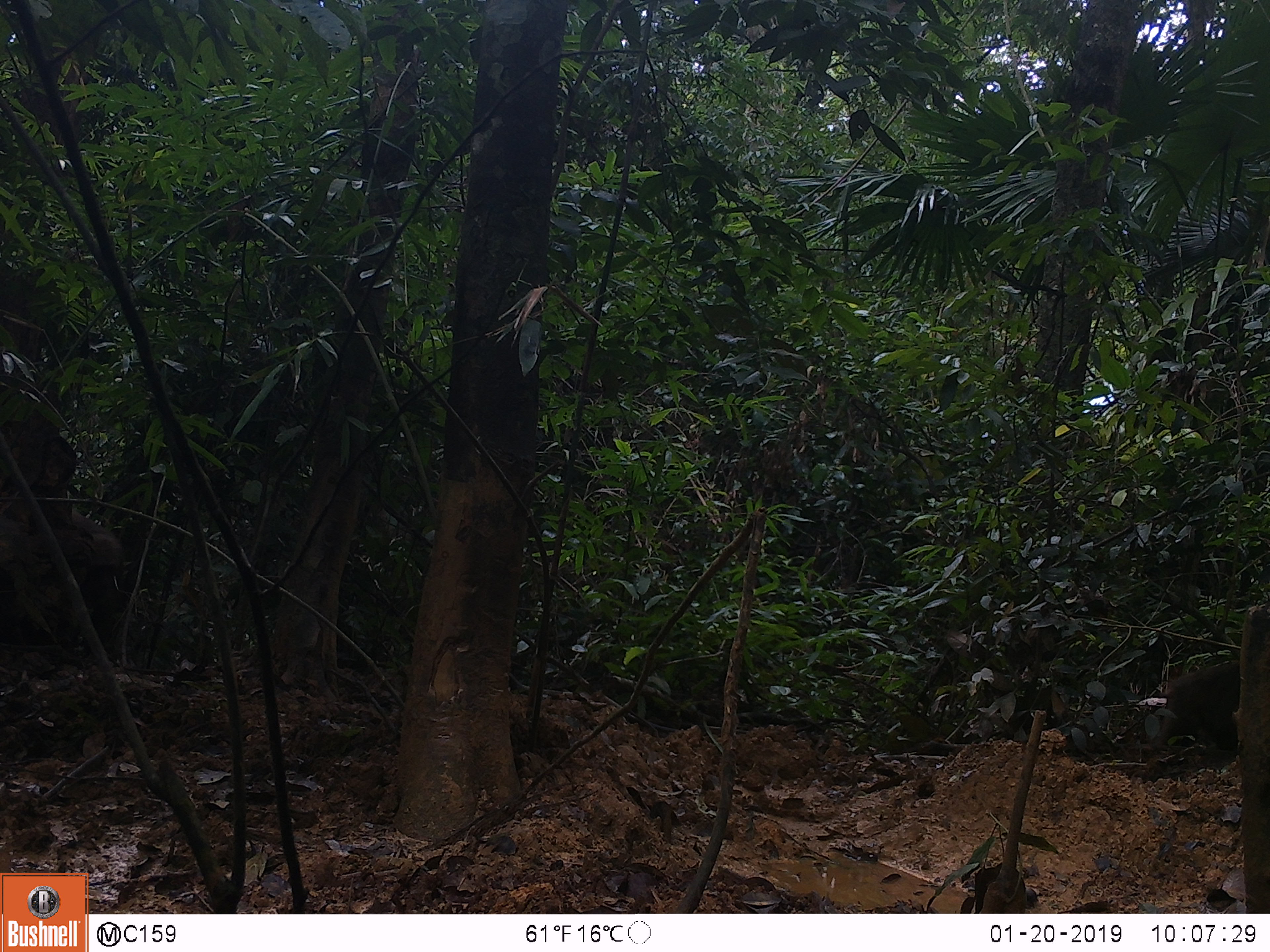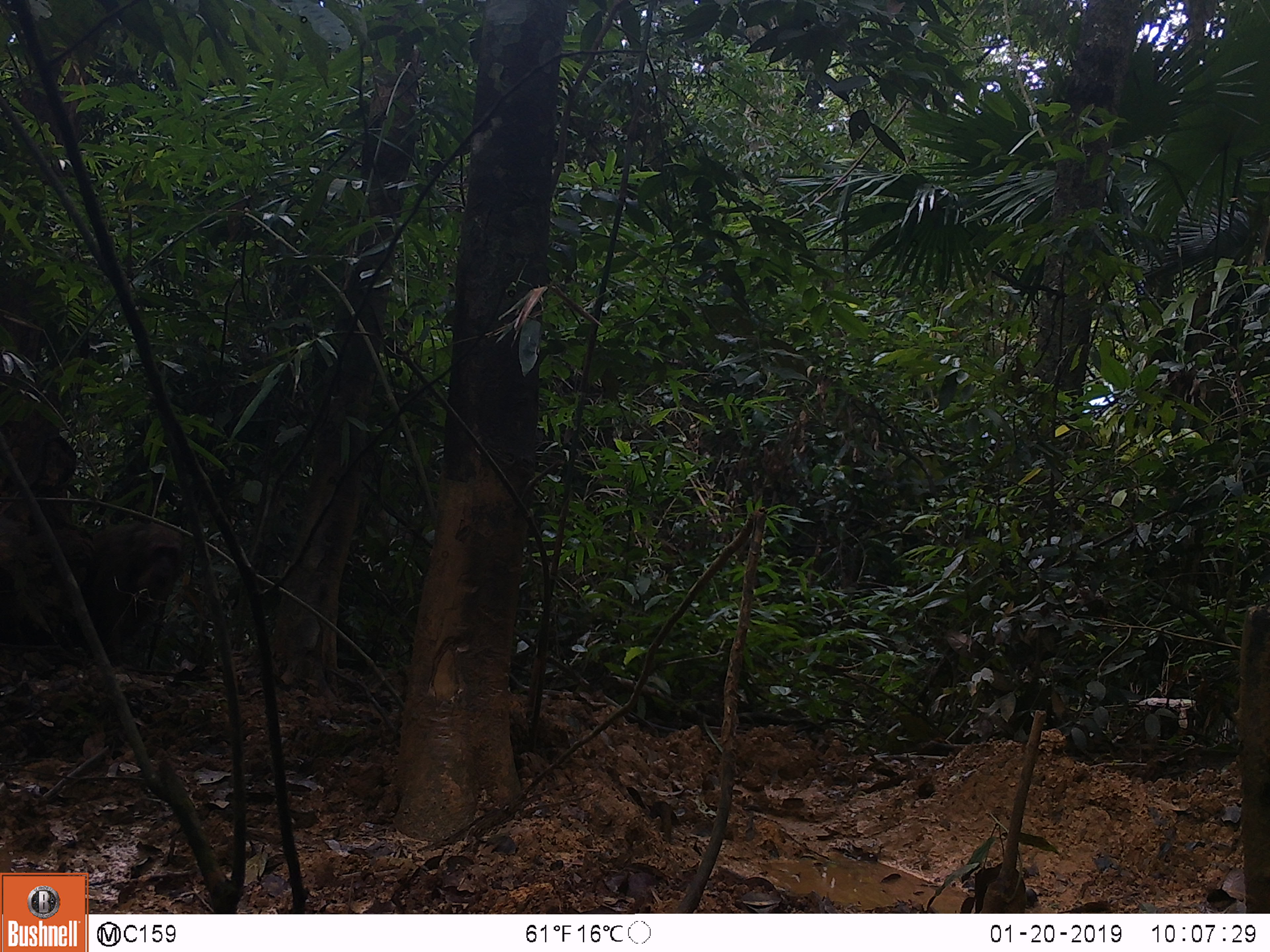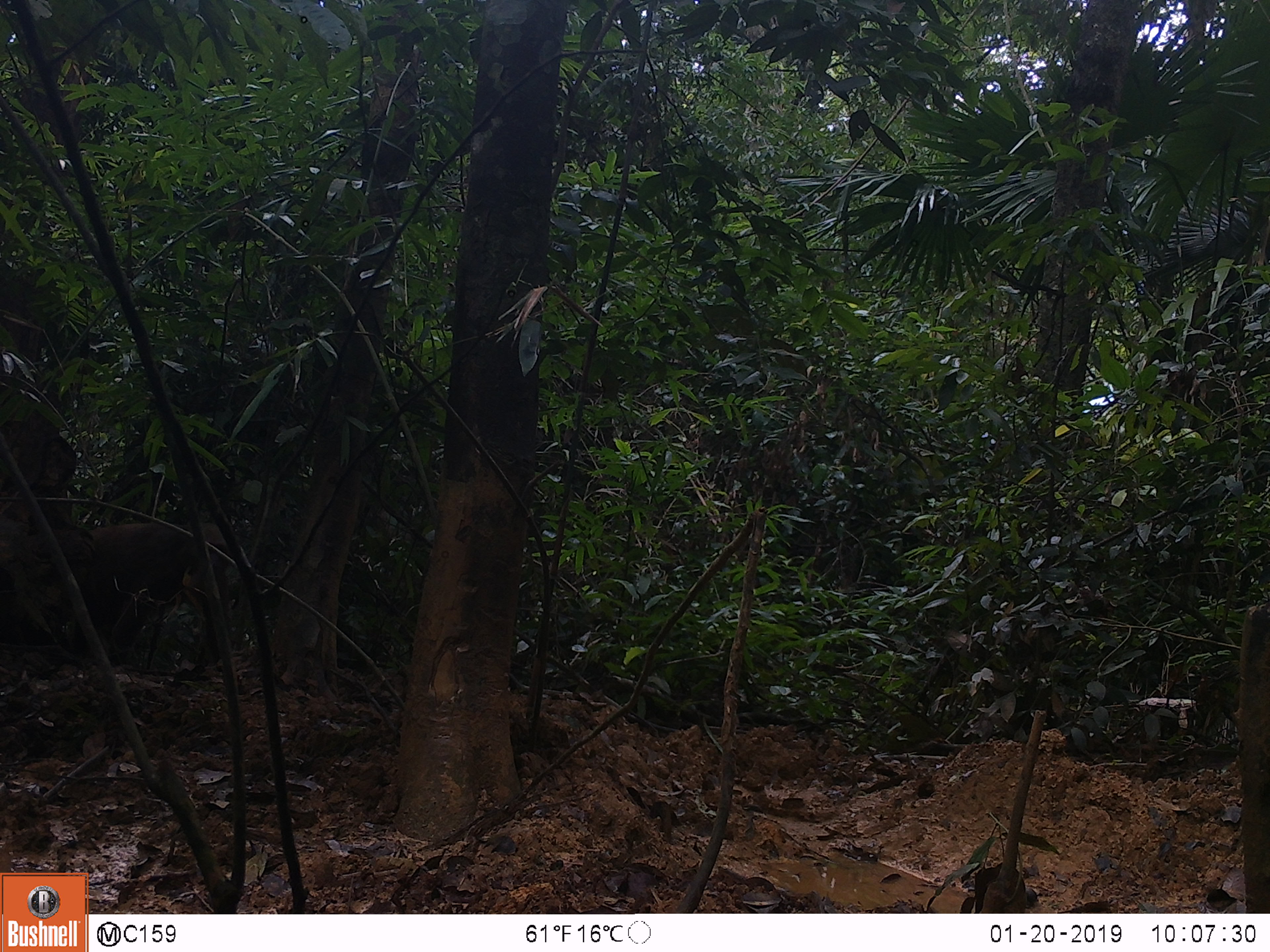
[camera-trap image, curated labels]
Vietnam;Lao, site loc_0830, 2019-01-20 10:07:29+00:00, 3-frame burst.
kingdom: Animalia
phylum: Chordata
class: Mammalia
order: Primates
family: Cercopithecidae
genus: Macaca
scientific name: Macaca arctoides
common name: stump-tailed macaque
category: stump tailed macaque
Stump tailed macaque (stump-tailed macaque) (Macaca arctoides). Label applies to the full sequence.